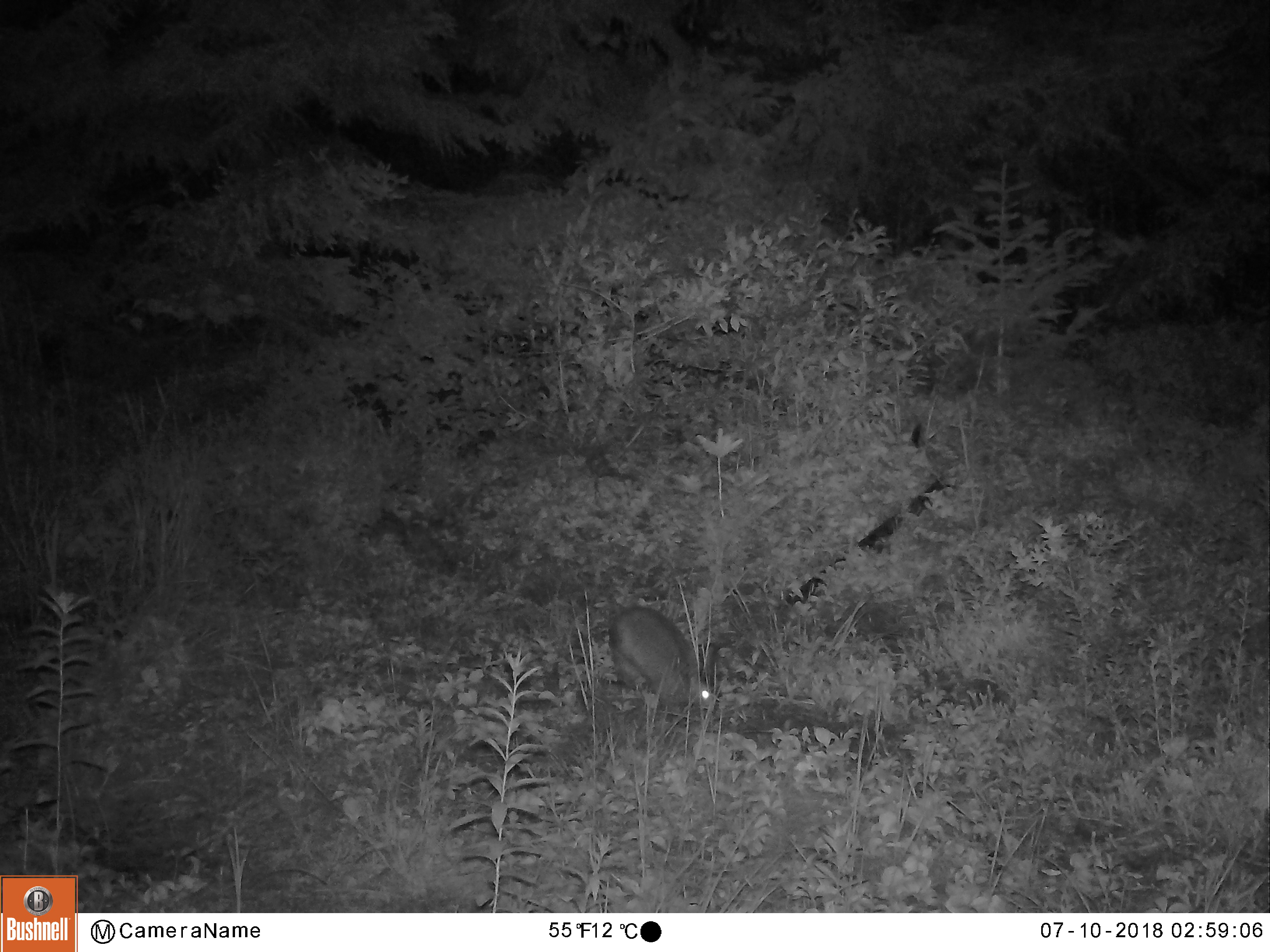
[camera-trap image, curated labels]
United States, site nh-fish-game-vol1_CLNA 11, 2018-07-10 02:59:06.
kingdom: Animalia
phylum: Chordata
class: Mammalia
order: Lagomorpha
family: Leporidae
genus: Lepus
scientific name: Lepus americanus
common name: snowshoe hare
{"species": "snowshoe hare (Lepus americanus)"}